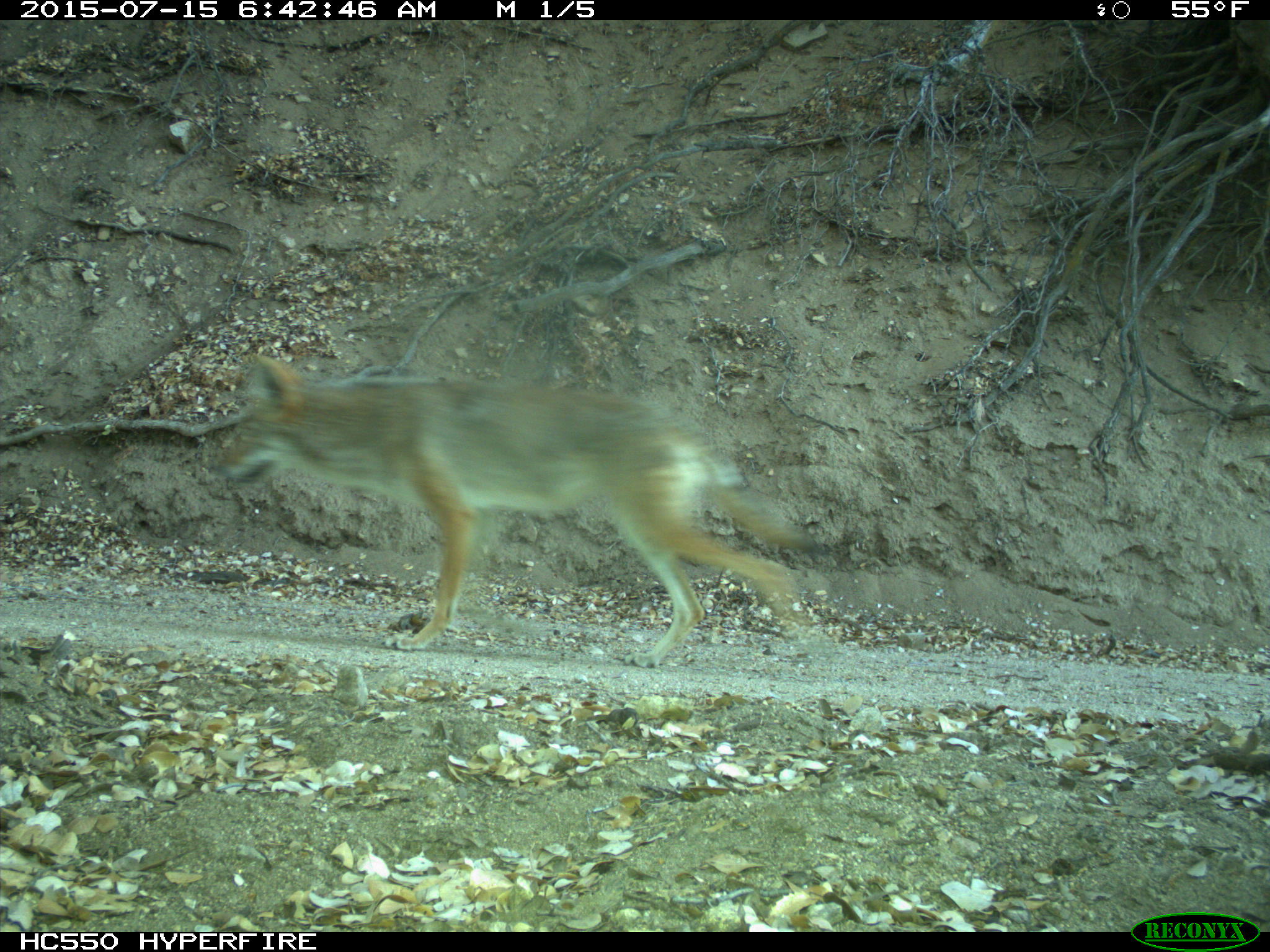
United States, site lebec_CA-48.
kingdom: Animalia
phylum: Chordata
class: Mammalia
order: Carnivora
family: Canidae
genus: Canis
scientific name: Canis latrans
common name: coyote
Canis latrans (coyote).